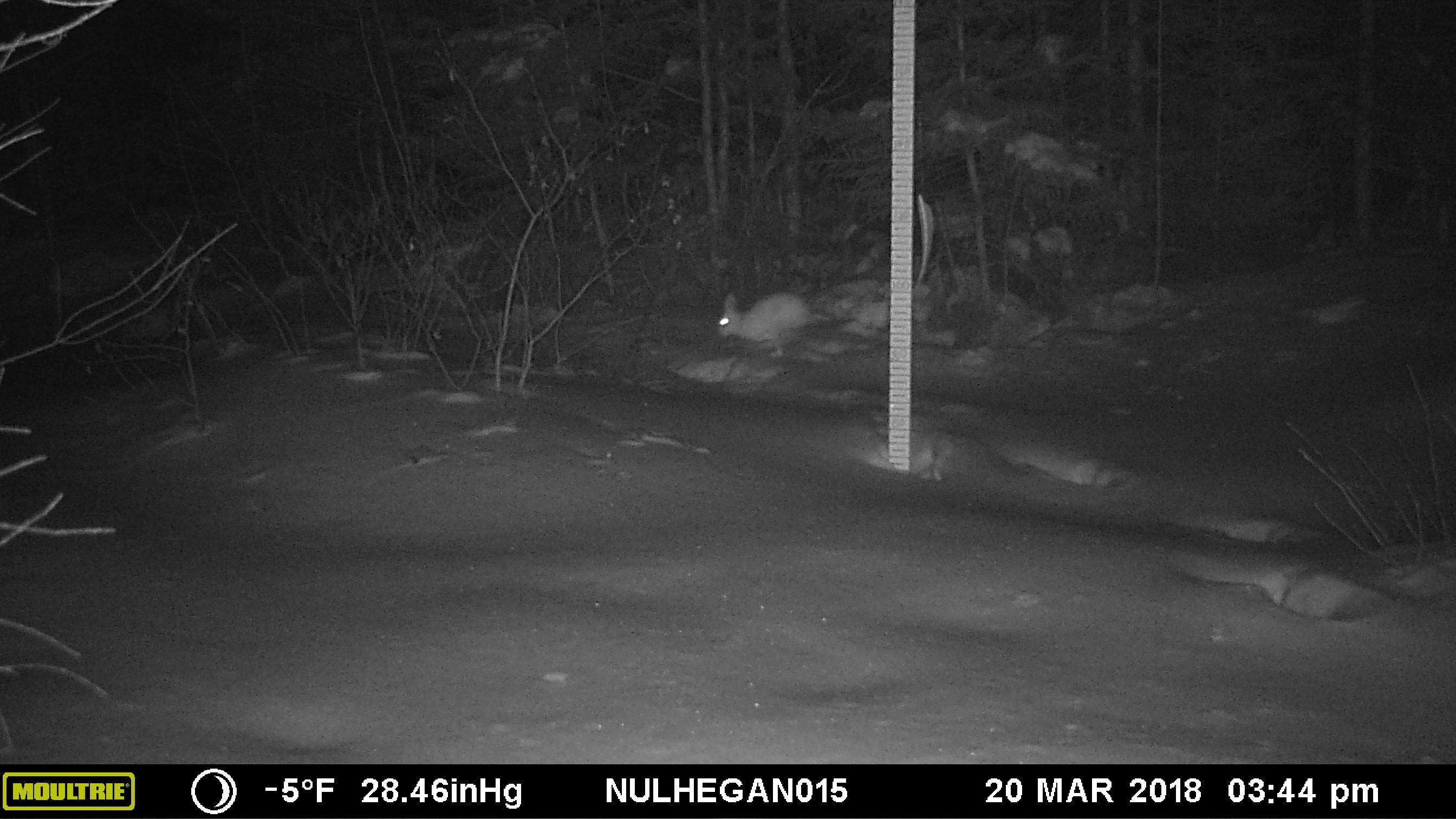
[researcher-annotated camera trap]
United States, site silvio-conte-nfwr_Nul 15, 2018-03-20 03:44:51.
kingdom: Animalia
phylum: Chordata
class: Mammalia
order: Lagomorpha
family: Leporidae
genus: Lepus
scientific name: Lepus americanus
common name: snowshoe hare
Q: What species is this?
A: Snowshoe hare (Lepus americanus).